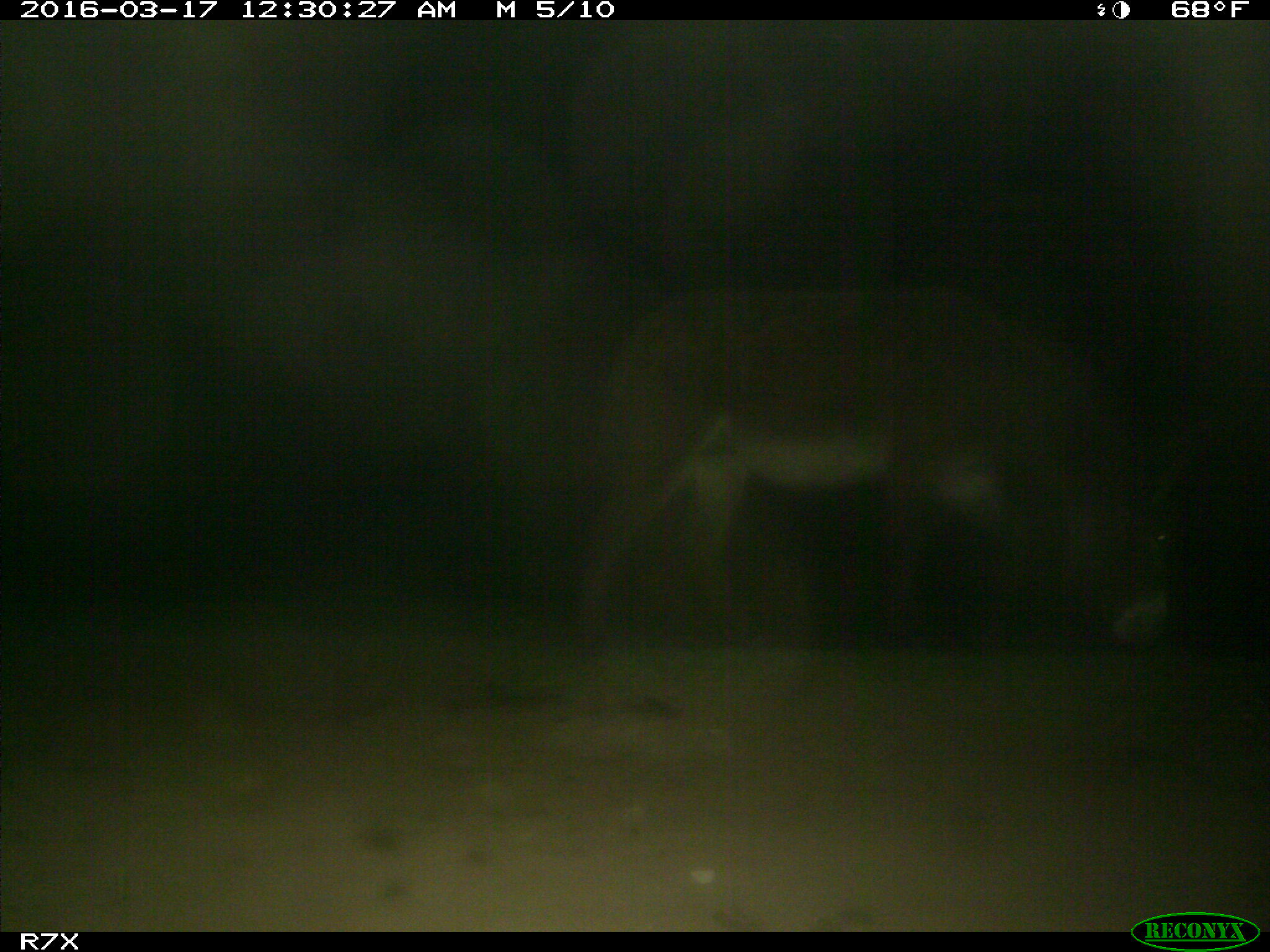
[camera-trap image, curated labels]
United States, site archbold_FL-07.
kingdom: Animalia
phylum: Chordata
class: Mammalia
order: Perissodactyla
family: Equidae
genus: Equus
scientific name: Equus africanus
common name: african wild ass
Equus africanus (african wild ass).